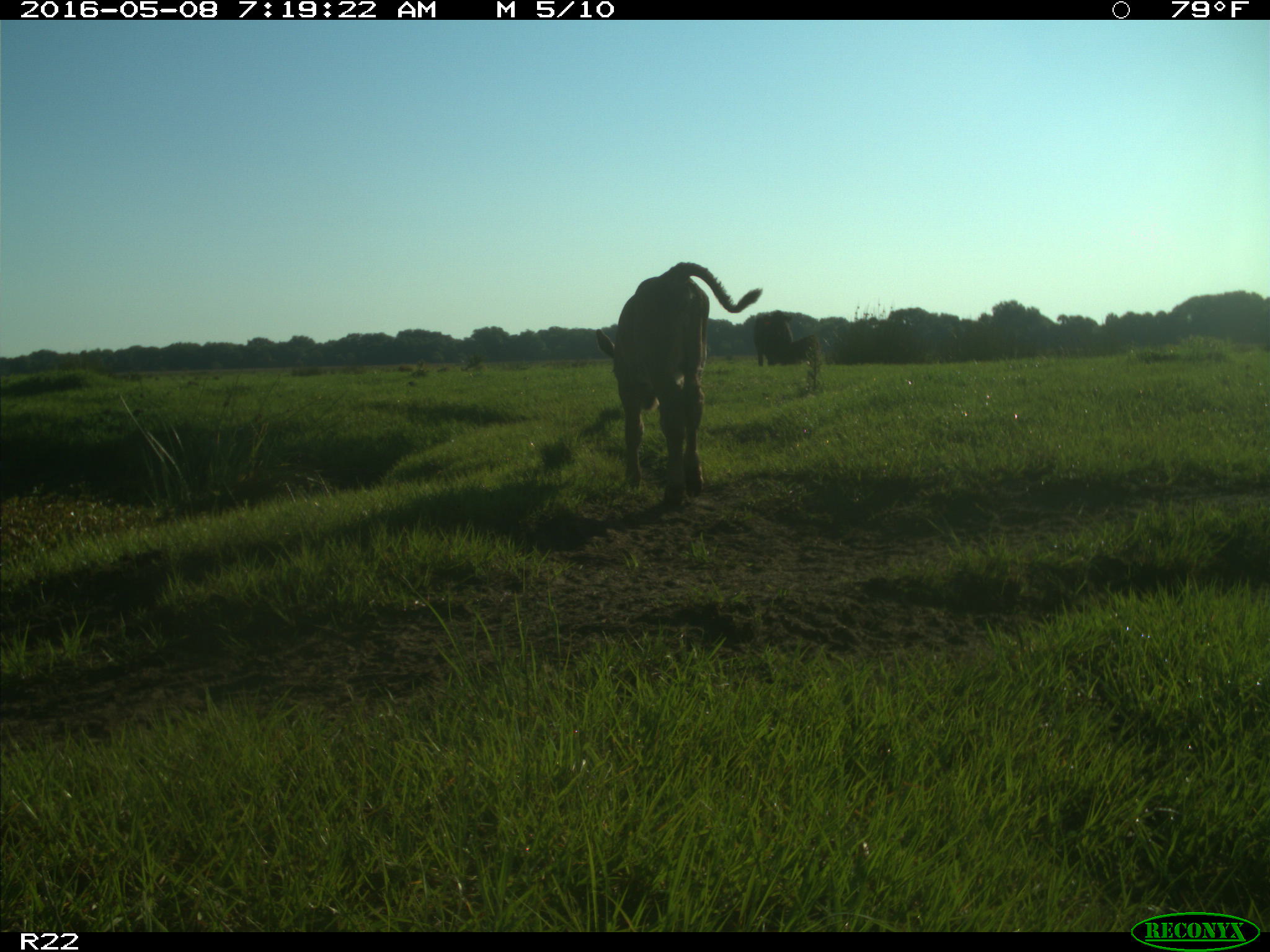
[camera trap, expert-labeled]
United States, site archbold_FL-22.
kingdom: Animalia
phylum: Chordata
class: Mammalia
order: Artiodactyla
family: Bovidae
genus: Bos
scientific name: Bos taurus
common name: domestic cow